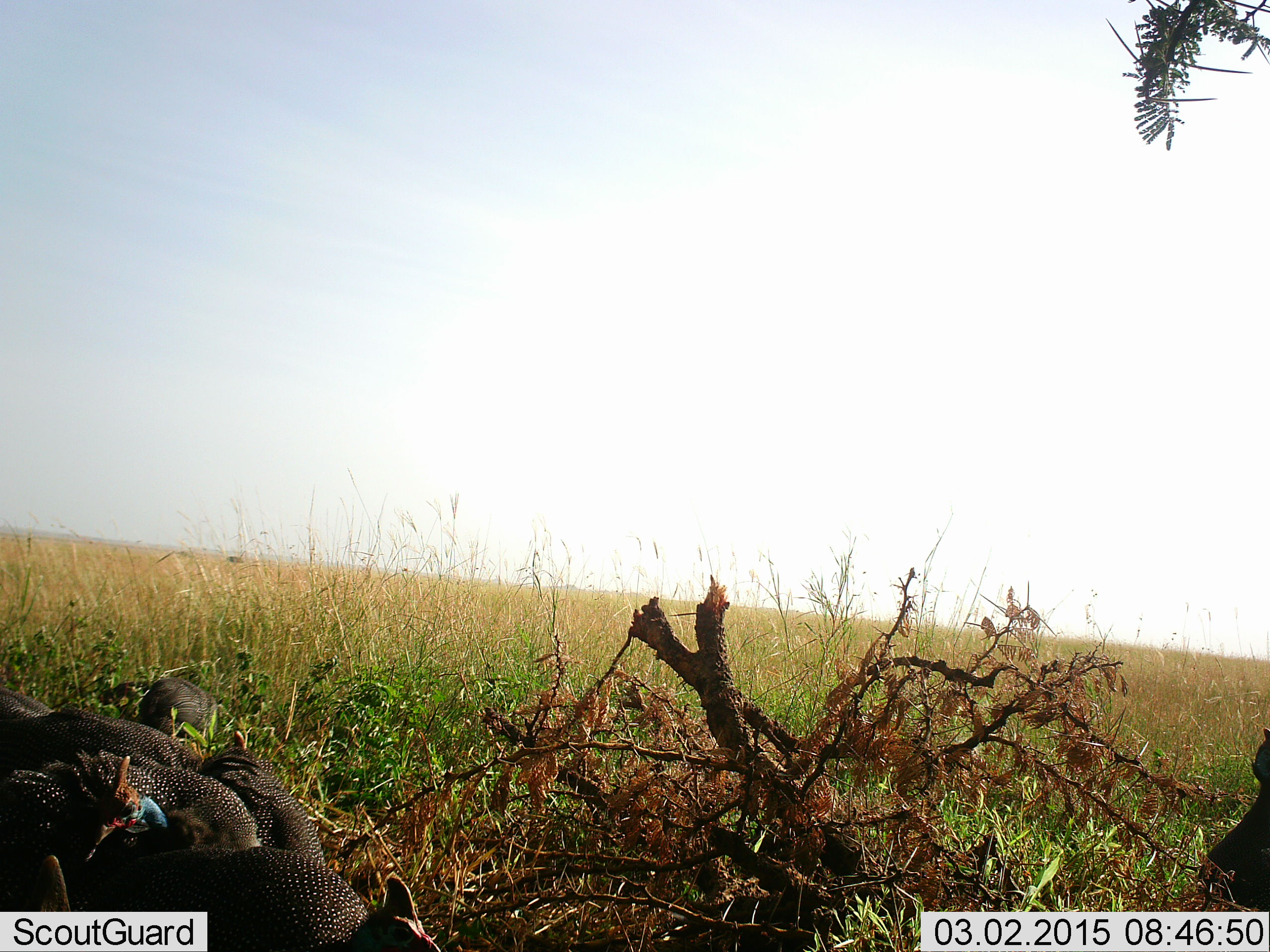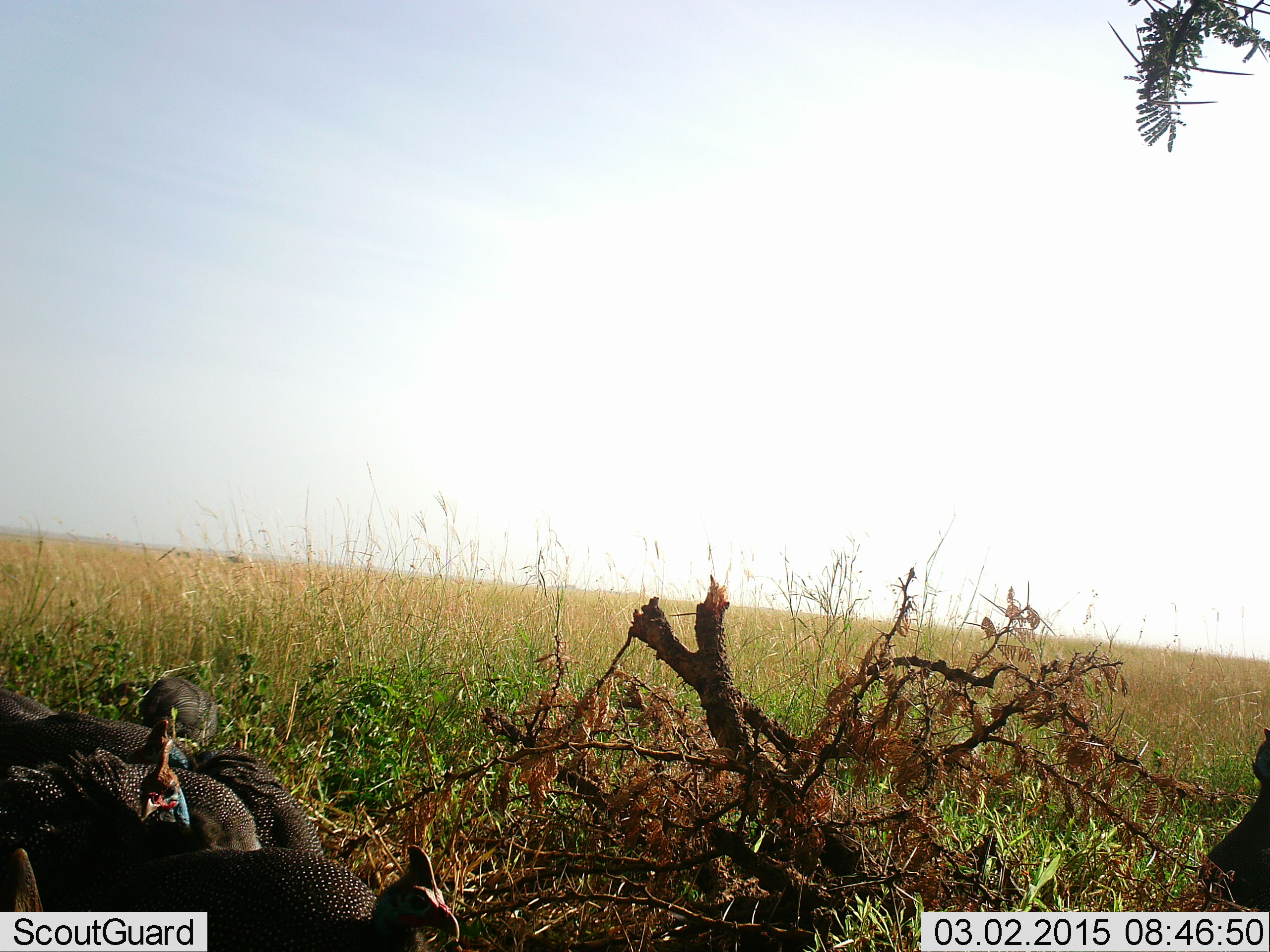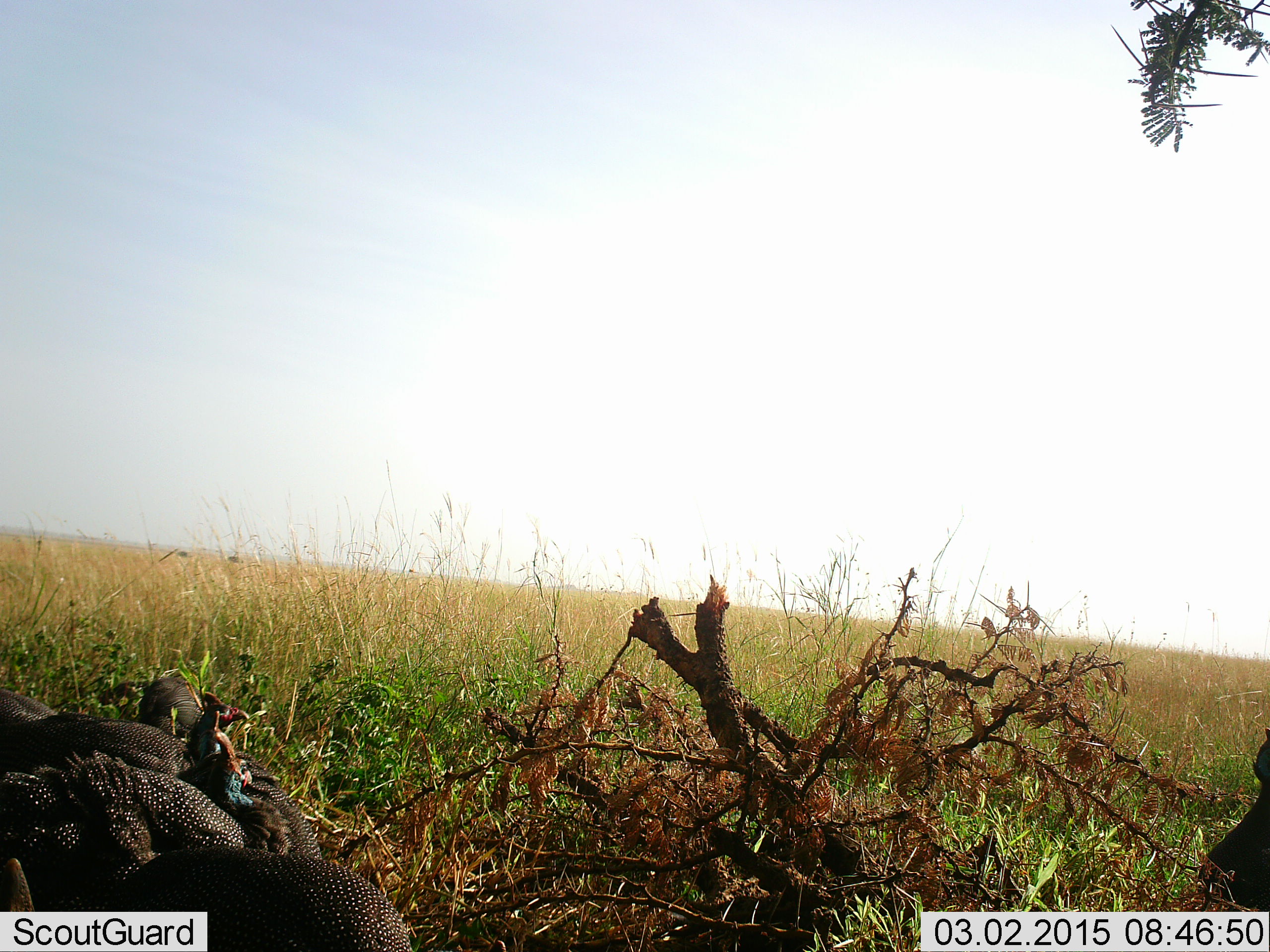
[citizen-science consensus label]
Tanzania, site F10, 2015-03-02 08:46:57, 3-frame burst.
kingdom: Animalia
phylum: Chordata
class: Aves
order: Galliformes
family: Numididae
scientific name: Numididae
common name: guinea fowl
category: guineafowl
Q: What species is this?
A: Guineafowl (guinea fowl) (Numididae).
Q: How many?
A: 6.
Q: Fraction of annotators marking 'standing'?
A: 80%.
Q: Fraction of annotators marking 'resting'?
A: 0%.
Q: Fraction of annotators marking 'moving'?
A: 30%.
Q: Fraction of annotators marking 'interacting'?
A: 0%.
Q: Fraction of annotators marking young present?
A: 0%.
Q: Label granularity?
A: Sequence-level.